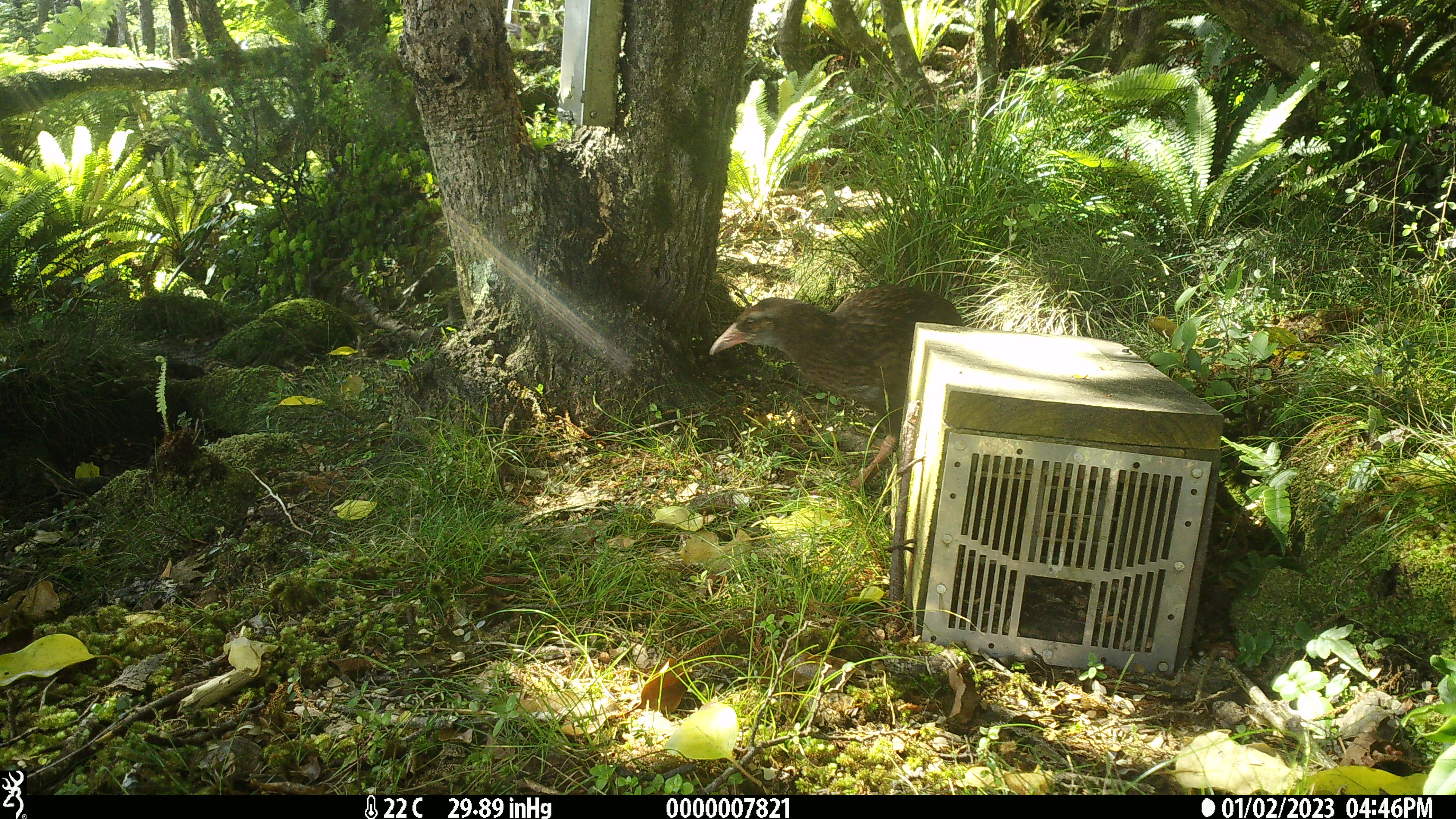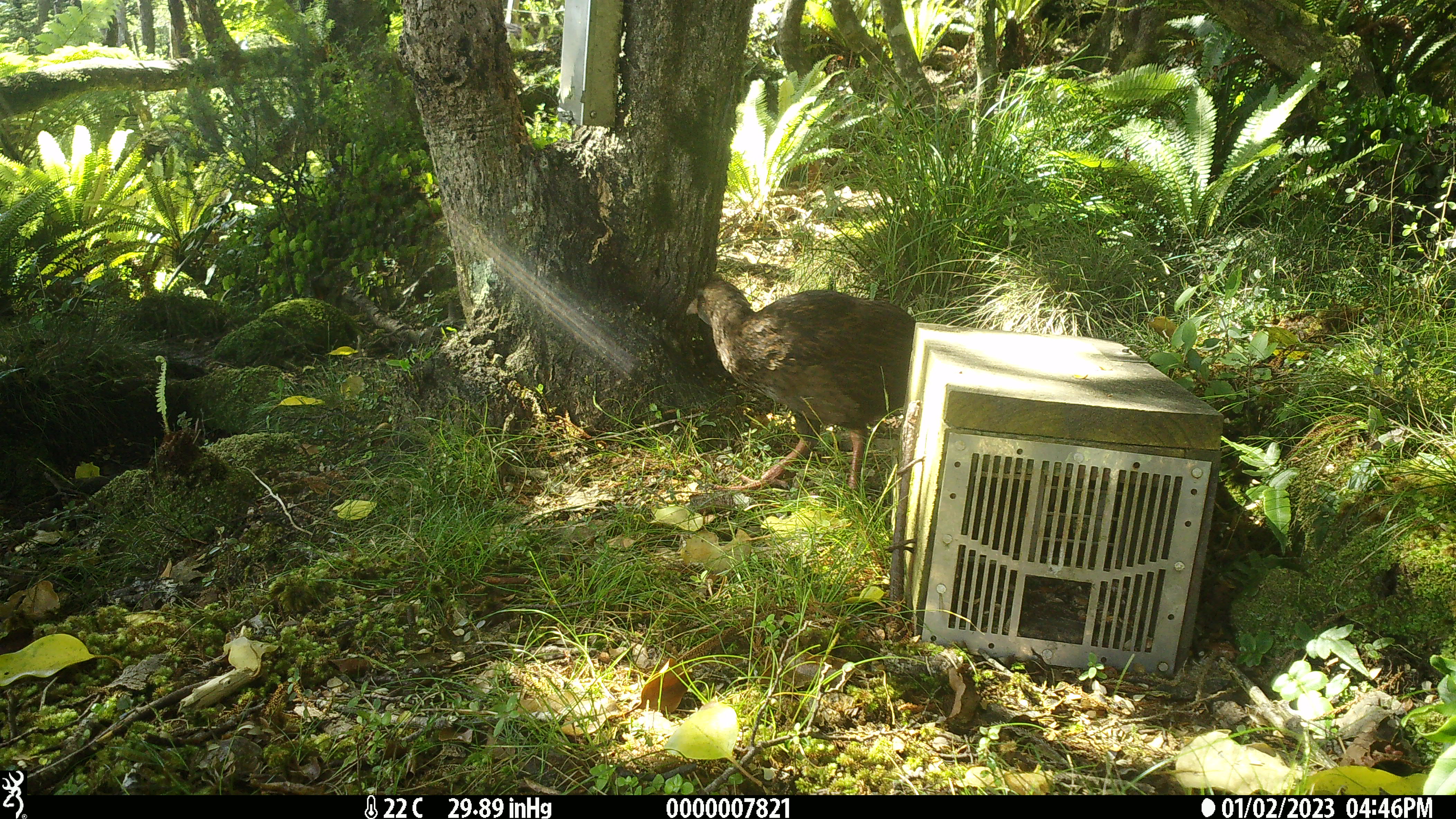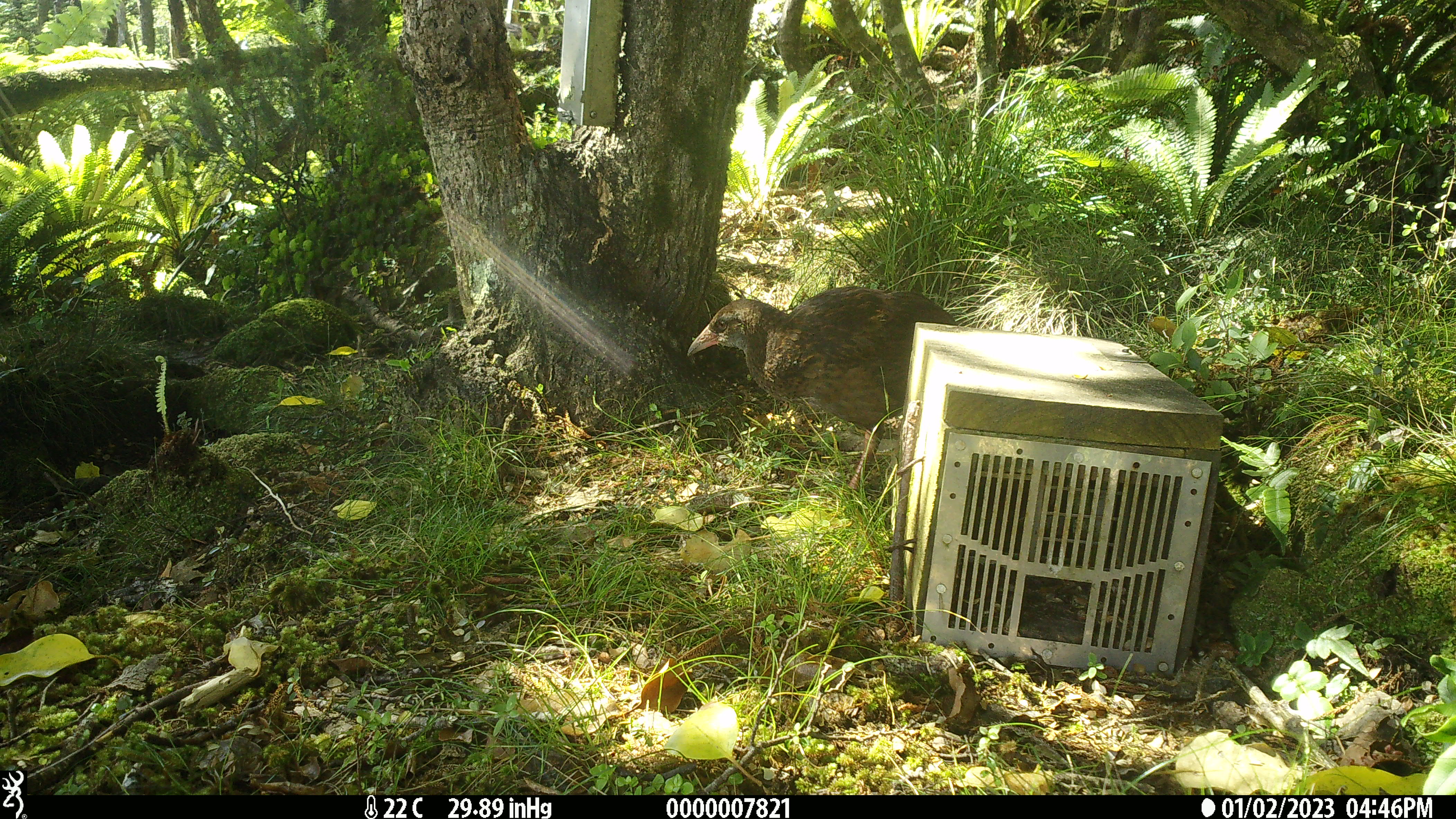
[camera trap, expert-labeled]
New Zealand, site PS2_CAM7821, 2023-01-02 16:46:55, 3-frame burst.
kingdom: Animalia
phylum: Chordata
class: Aves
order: Gruiformes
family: Rallidae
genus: Gallirallus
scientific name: Gallirallus australis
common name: weka